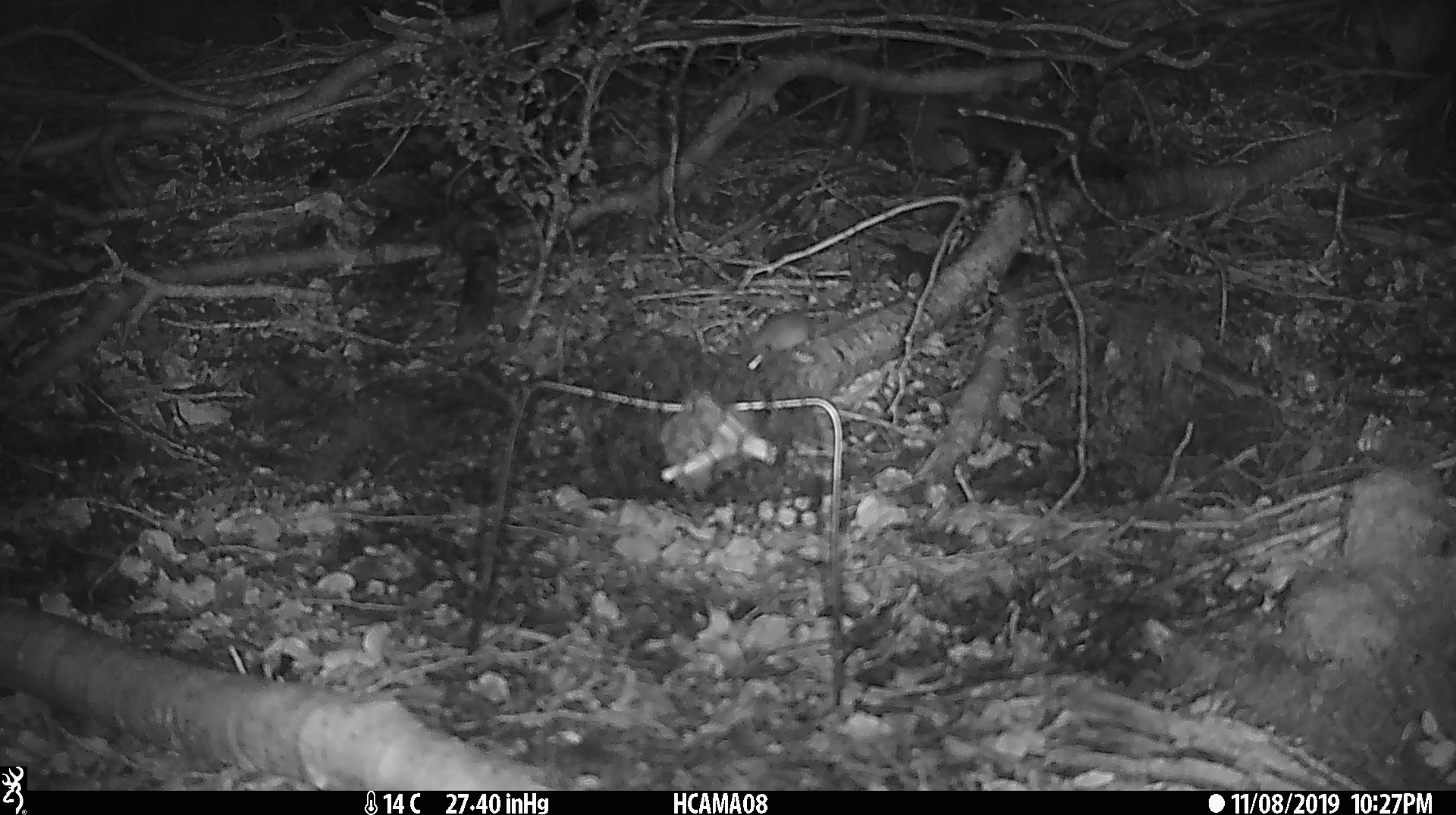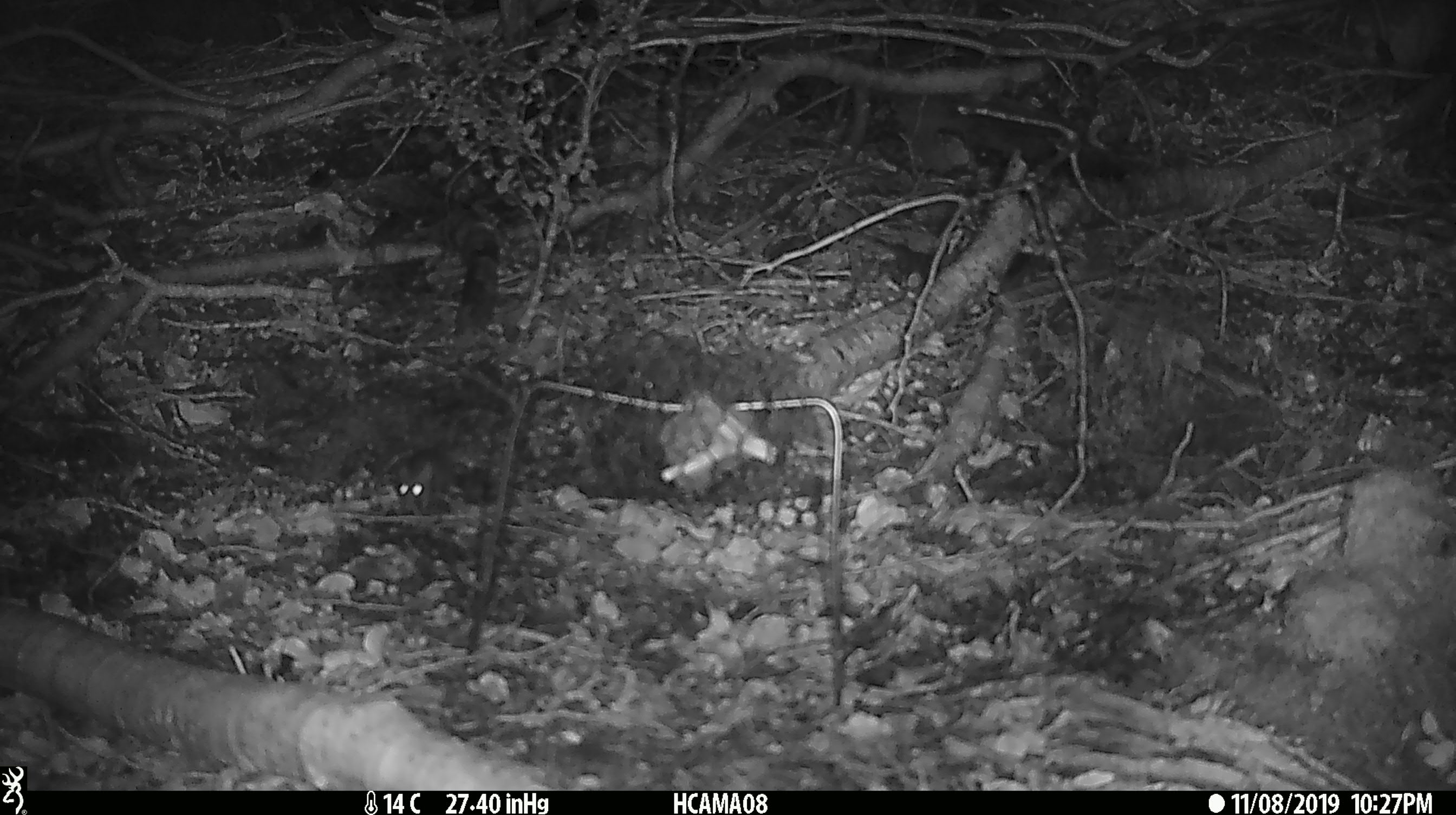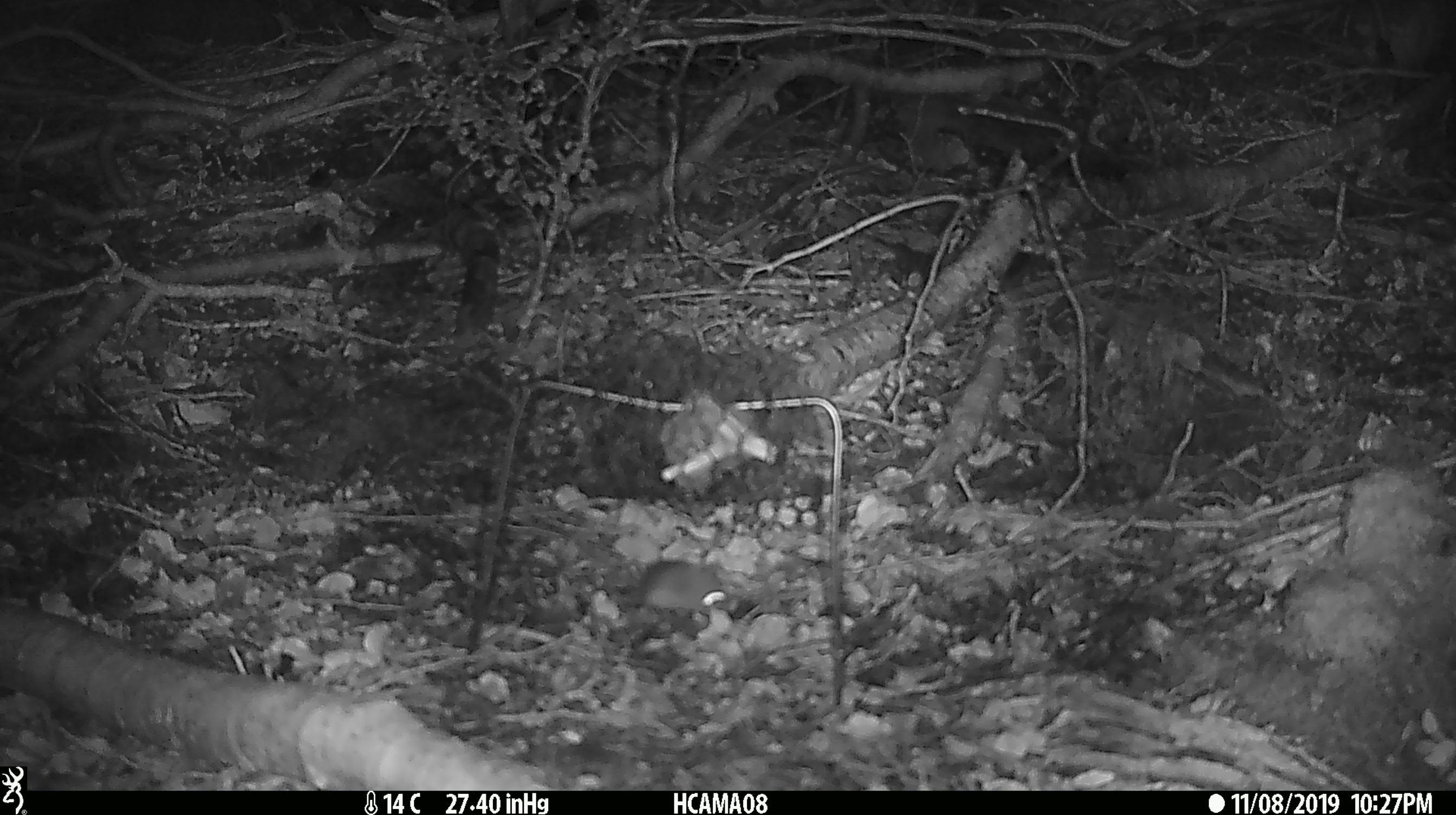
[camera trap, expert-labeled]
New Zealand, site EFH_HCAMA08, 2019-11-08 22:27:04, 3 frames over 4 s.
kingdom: Animalia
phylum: Chordata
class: Mammalia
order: Rodentia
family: Muridae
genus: Mus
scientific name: Mus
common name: mouse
Mouse (Mus).